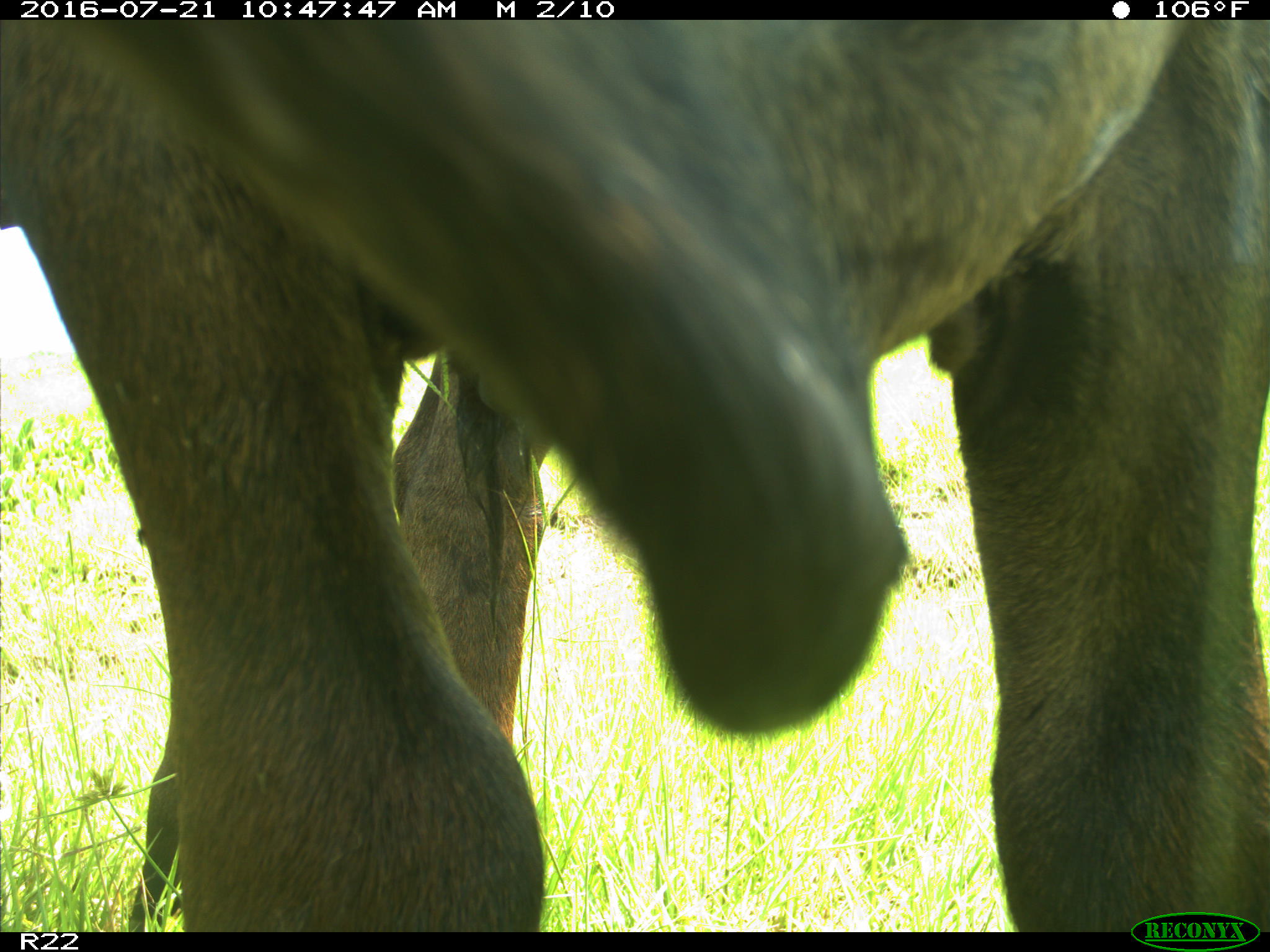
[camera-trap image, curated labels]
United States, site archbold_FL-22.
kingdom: Animalia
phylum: Chordata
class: Mammalia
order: Artiodactyla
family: Bovidae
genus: Bos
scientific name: Bos taurus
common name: domestic cow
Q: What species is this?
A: Bos taurus (domestic cow).